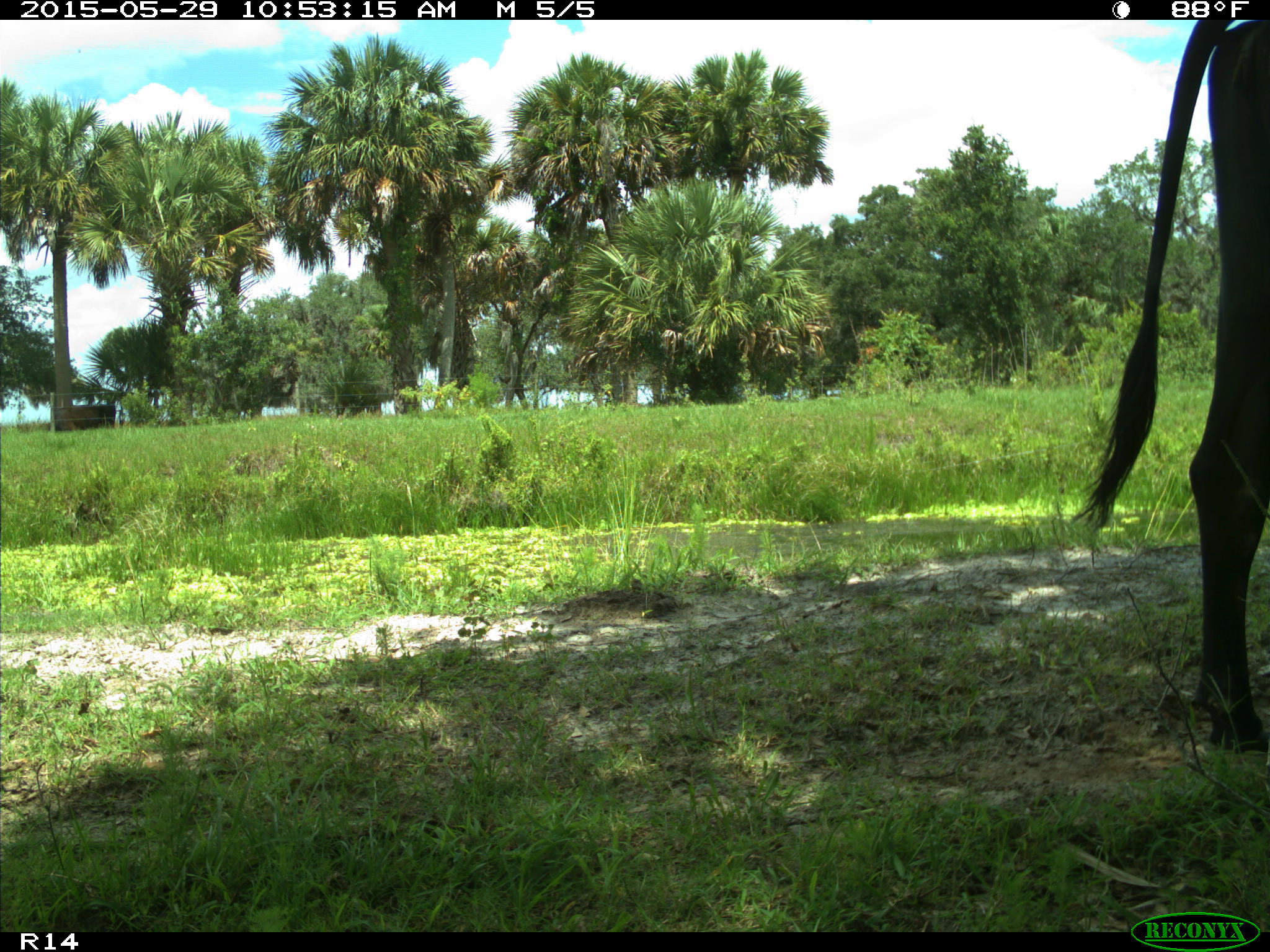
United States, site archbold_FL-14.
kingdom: Animalia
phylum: Chordata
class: Mammalia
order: Artiodactyla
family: Bovidae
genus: Bos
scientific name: Bos taurus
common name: domestic cow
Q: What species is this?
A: Bos taurus (domestic cow).